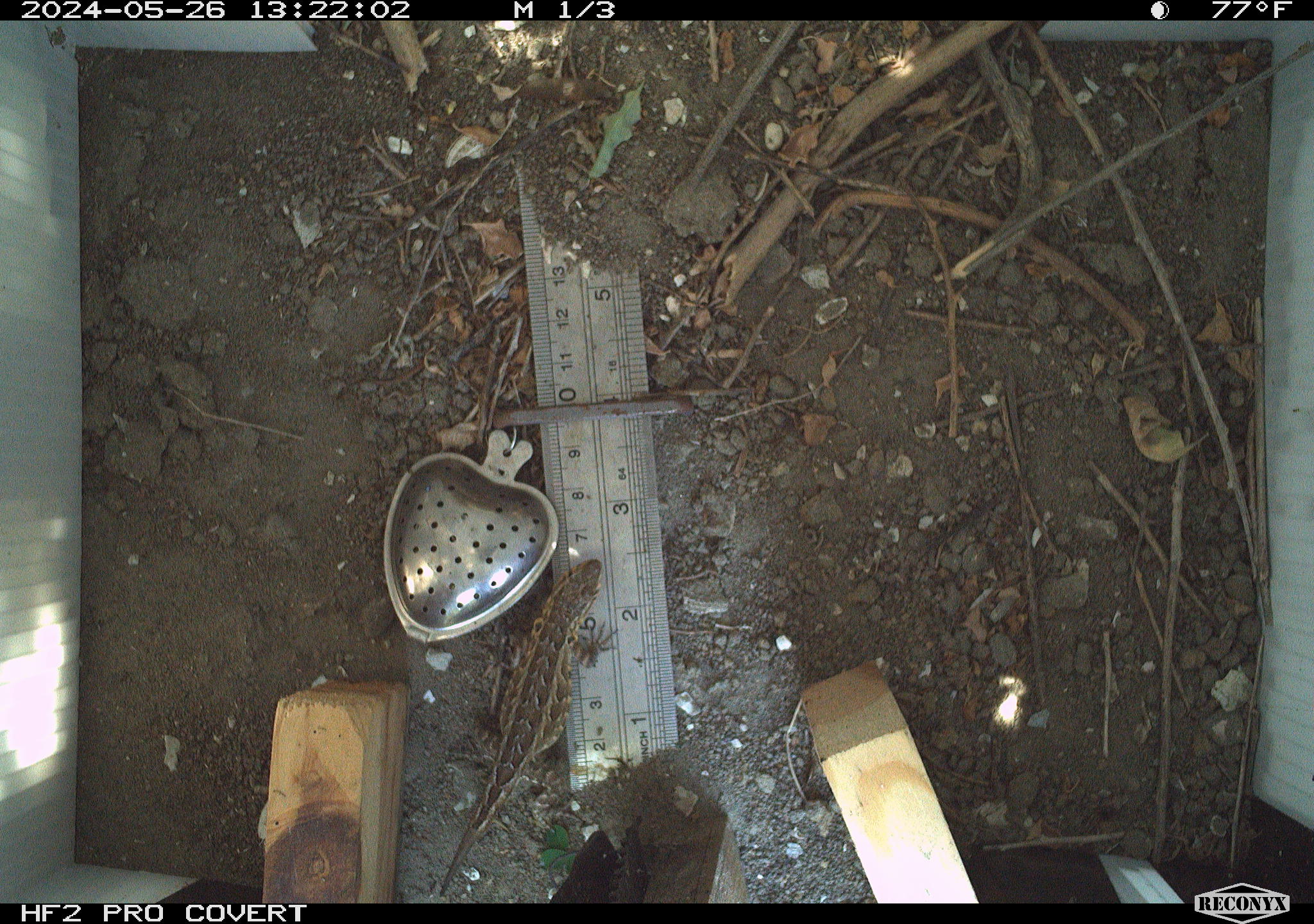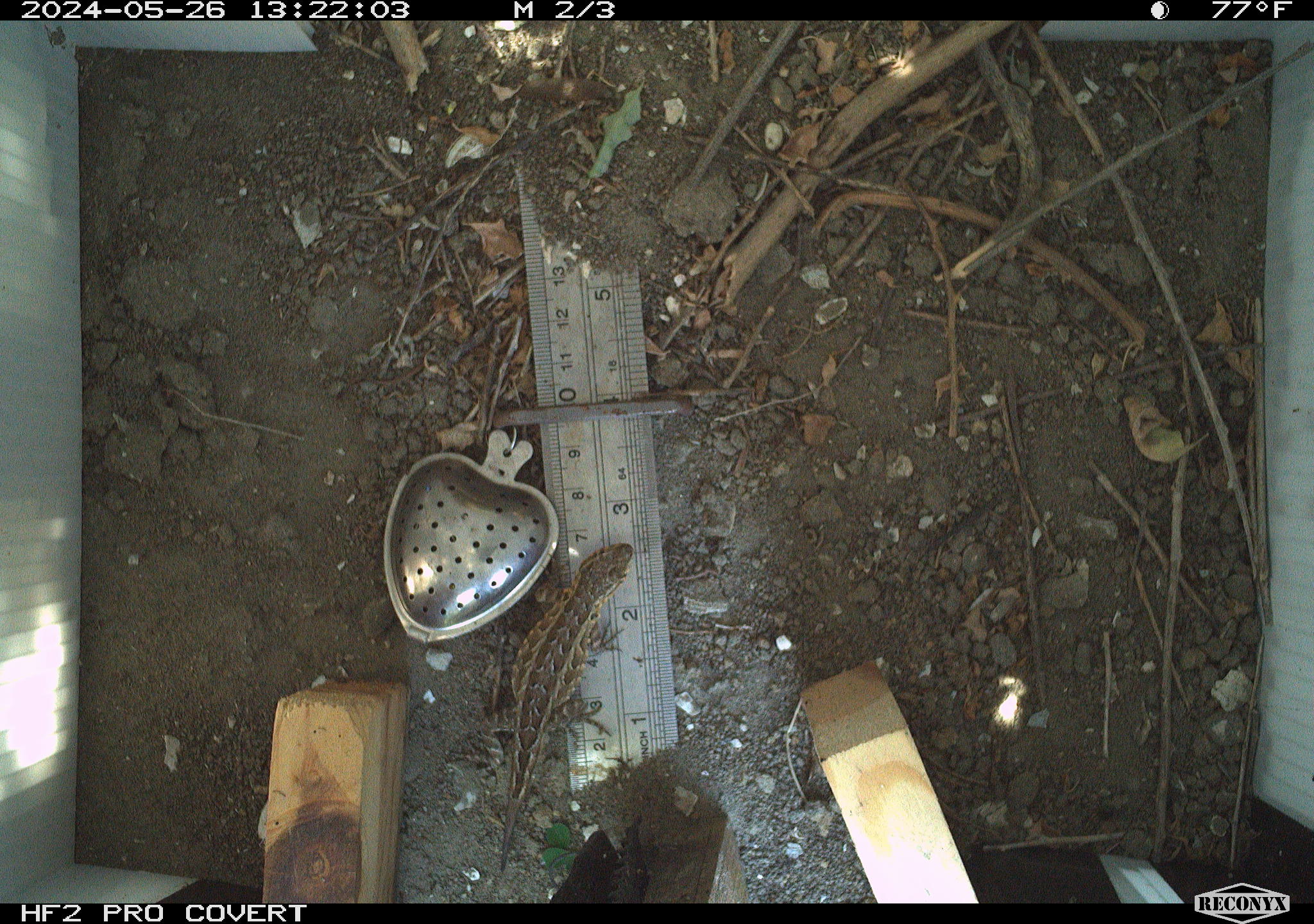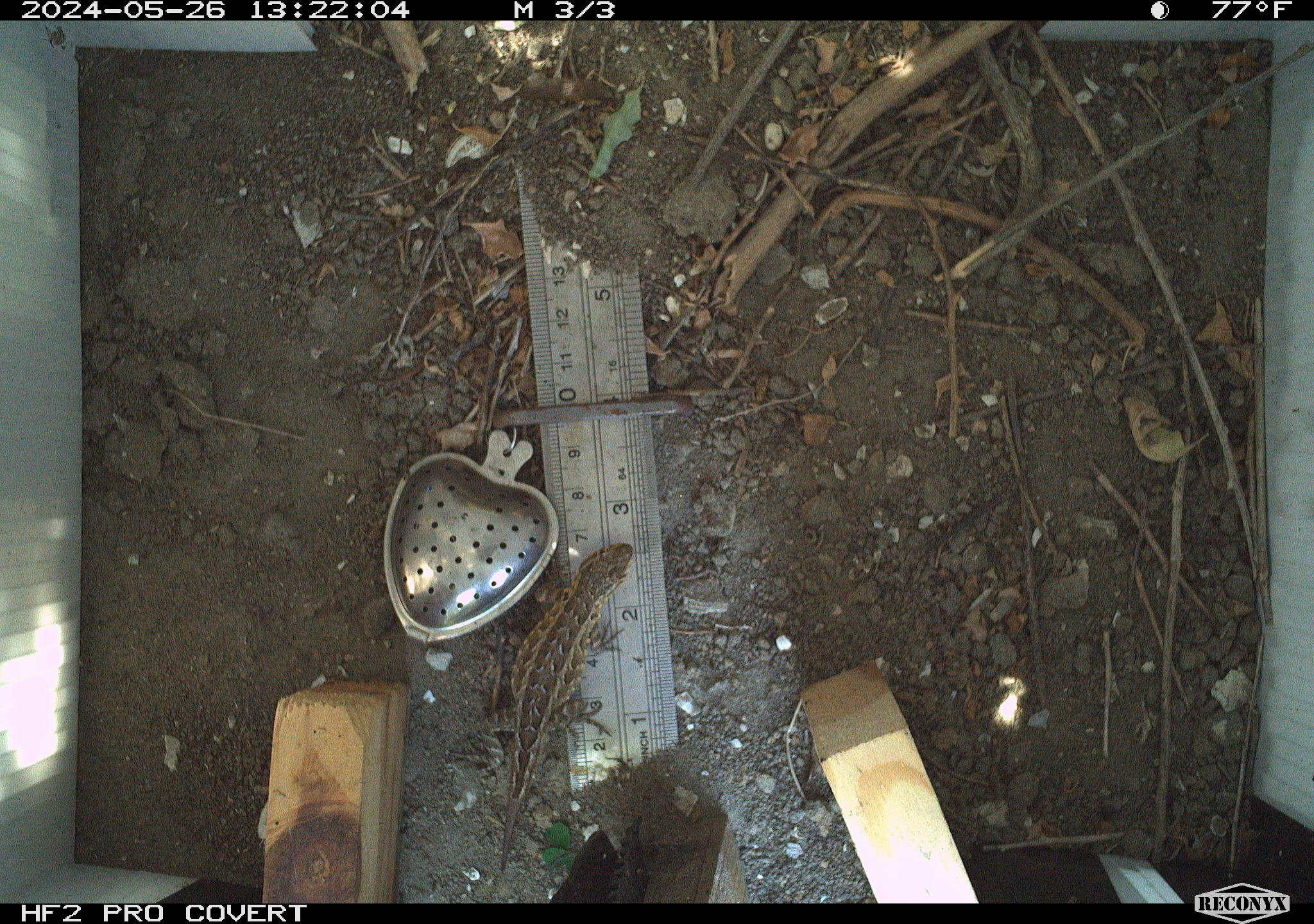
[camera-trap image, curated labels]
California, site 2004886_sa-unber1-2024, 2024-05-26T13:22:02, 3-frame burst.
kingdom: Animalia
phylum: Chordata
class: Reptilia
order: Squamata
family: Phrynosomatidae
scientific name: Phrynosomatidae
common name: phrynosomatid lizards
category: phrynosomatidae family